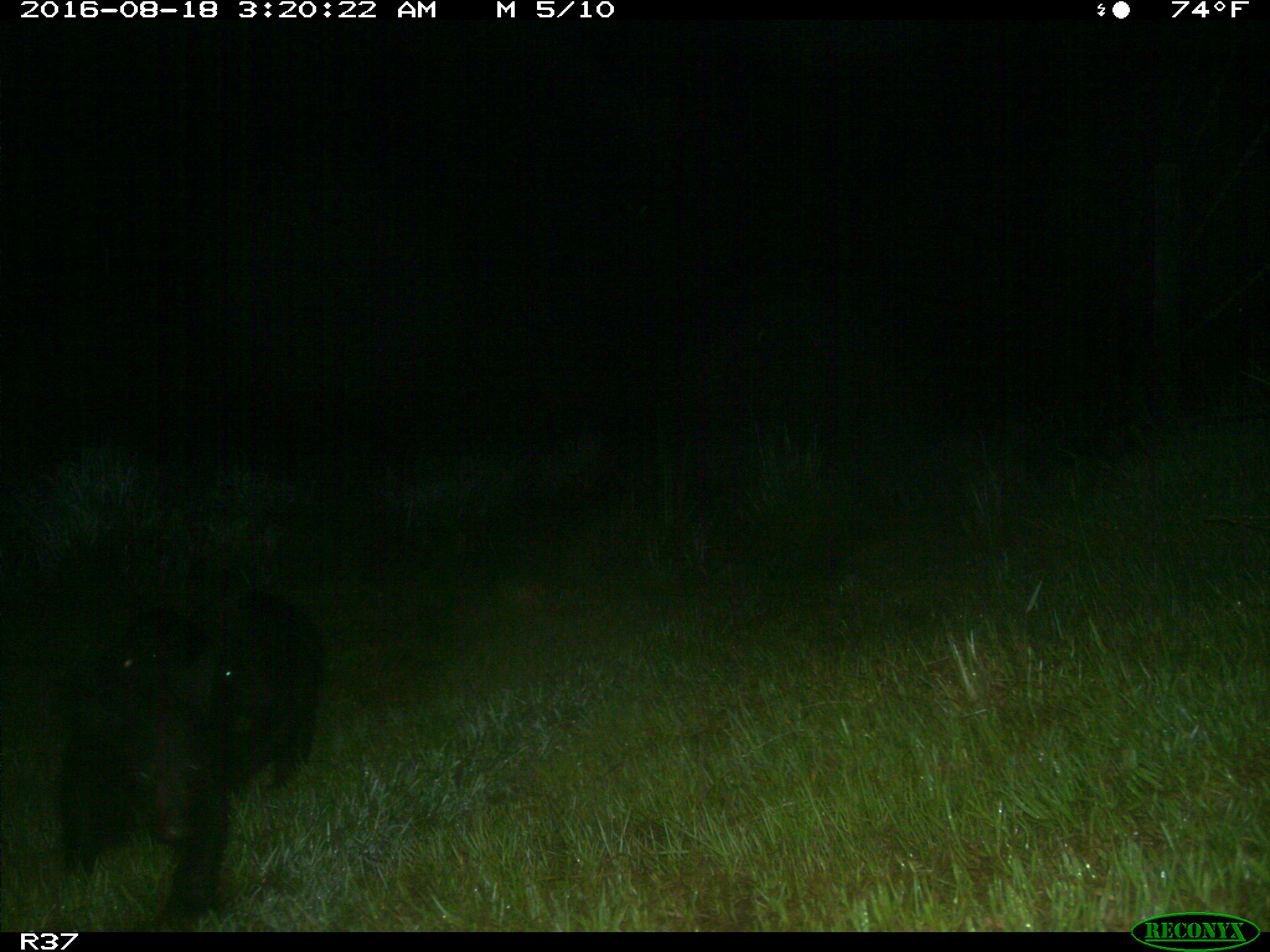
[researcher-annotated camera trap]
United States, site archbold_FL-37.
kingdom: Animalia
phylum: Chordata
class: Mammalia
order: Carnivora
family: Ursidae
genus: Ursus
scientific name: Ursus americanus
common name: american black bear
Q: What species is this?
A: Ursus americanus (american black bear).